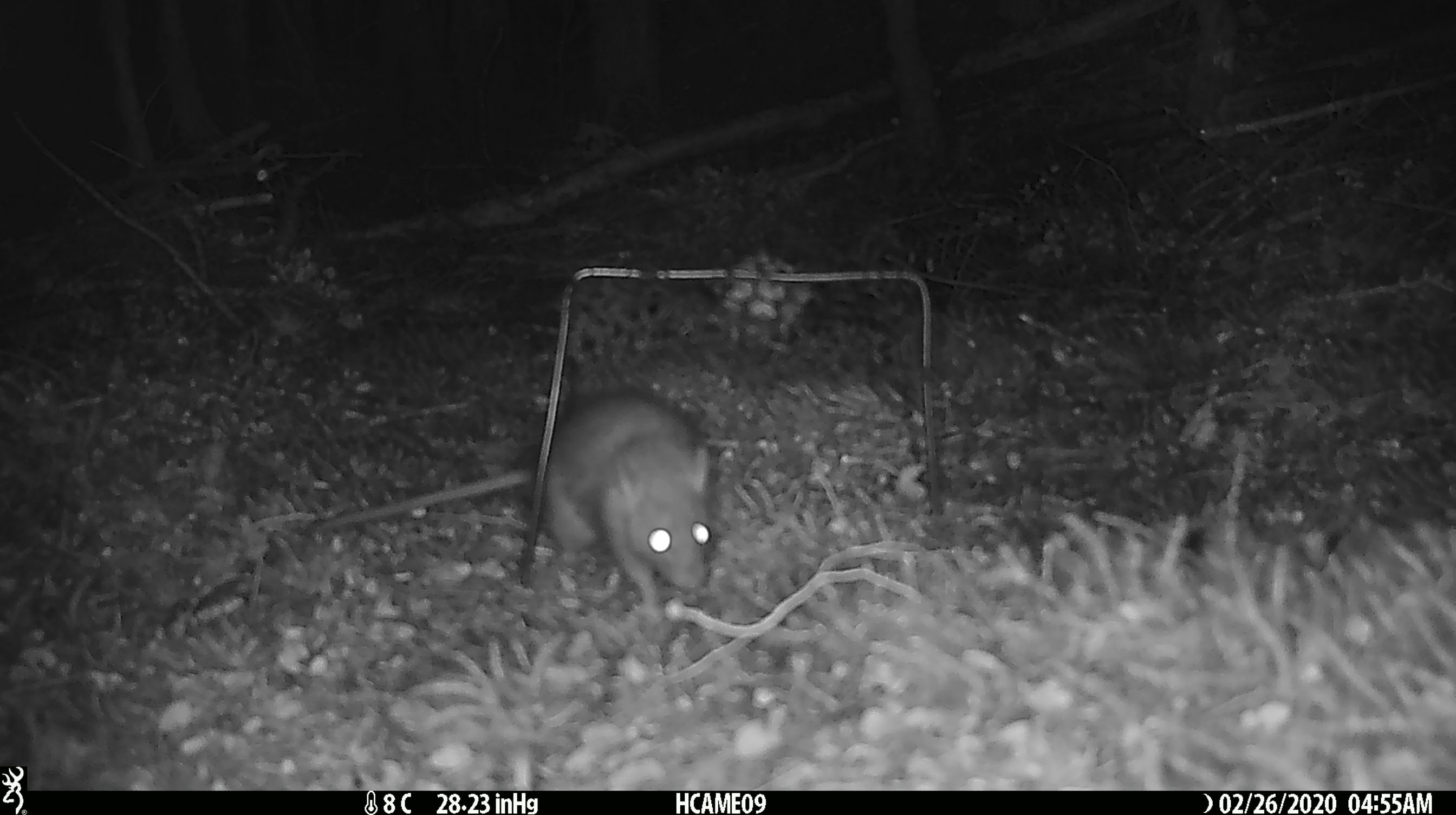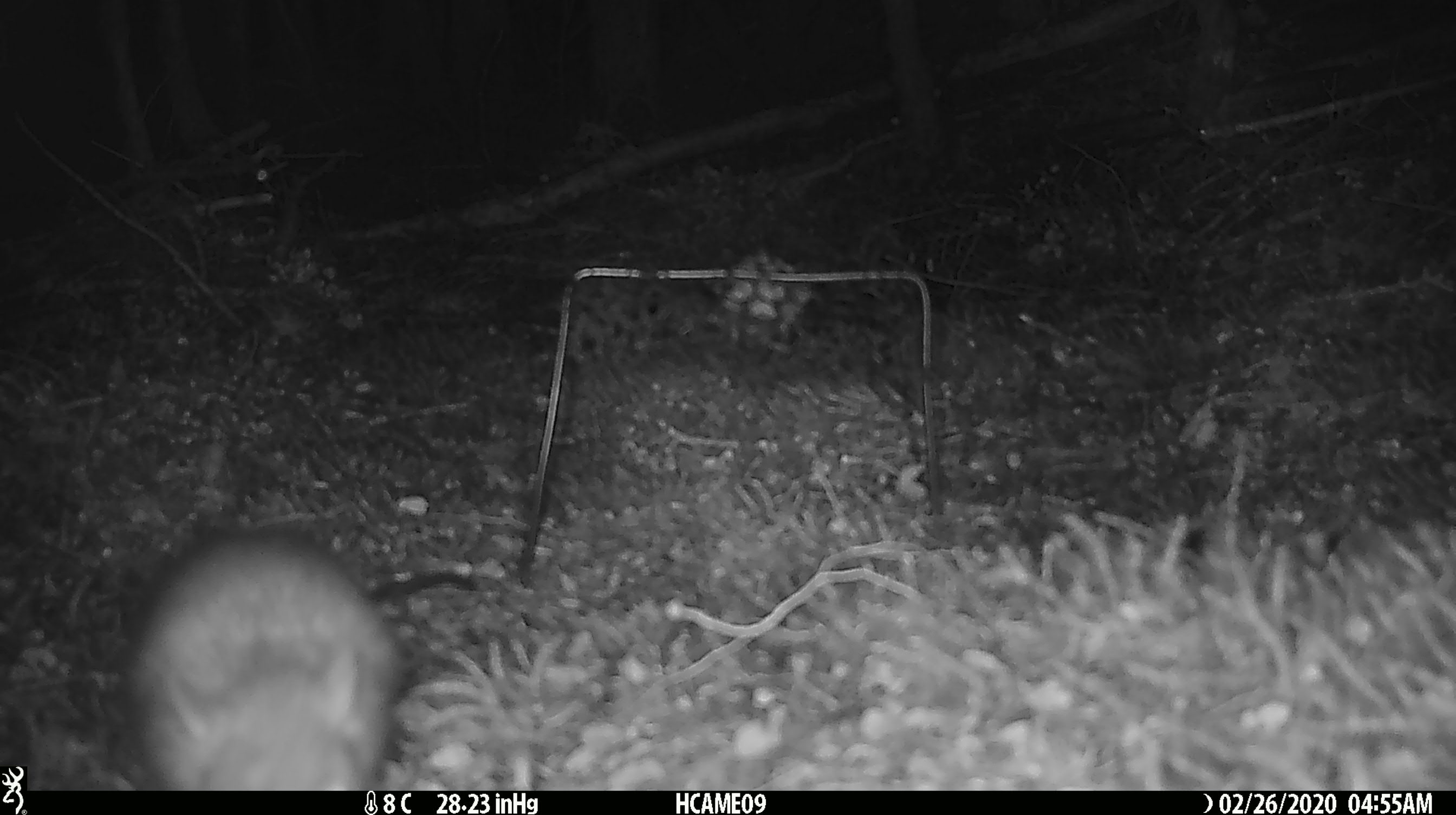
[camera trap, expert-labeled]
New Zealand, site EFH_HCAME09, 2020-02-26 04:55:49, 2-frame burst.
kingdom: Animalia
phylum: Chordata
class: Mammalia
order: Rodentia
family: Muridae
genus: Rattus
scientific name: Rattus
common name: rat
Rat (Rattus).